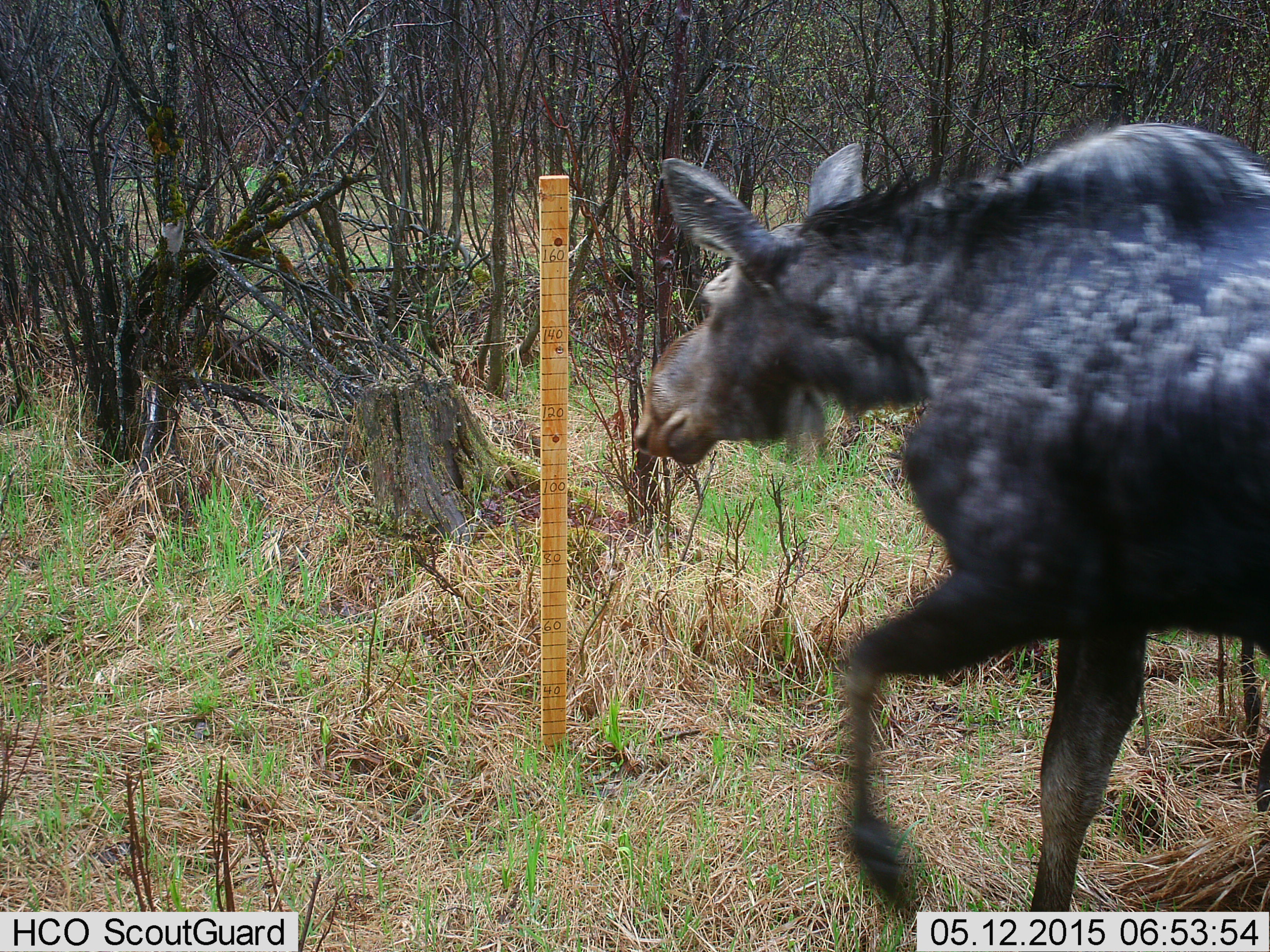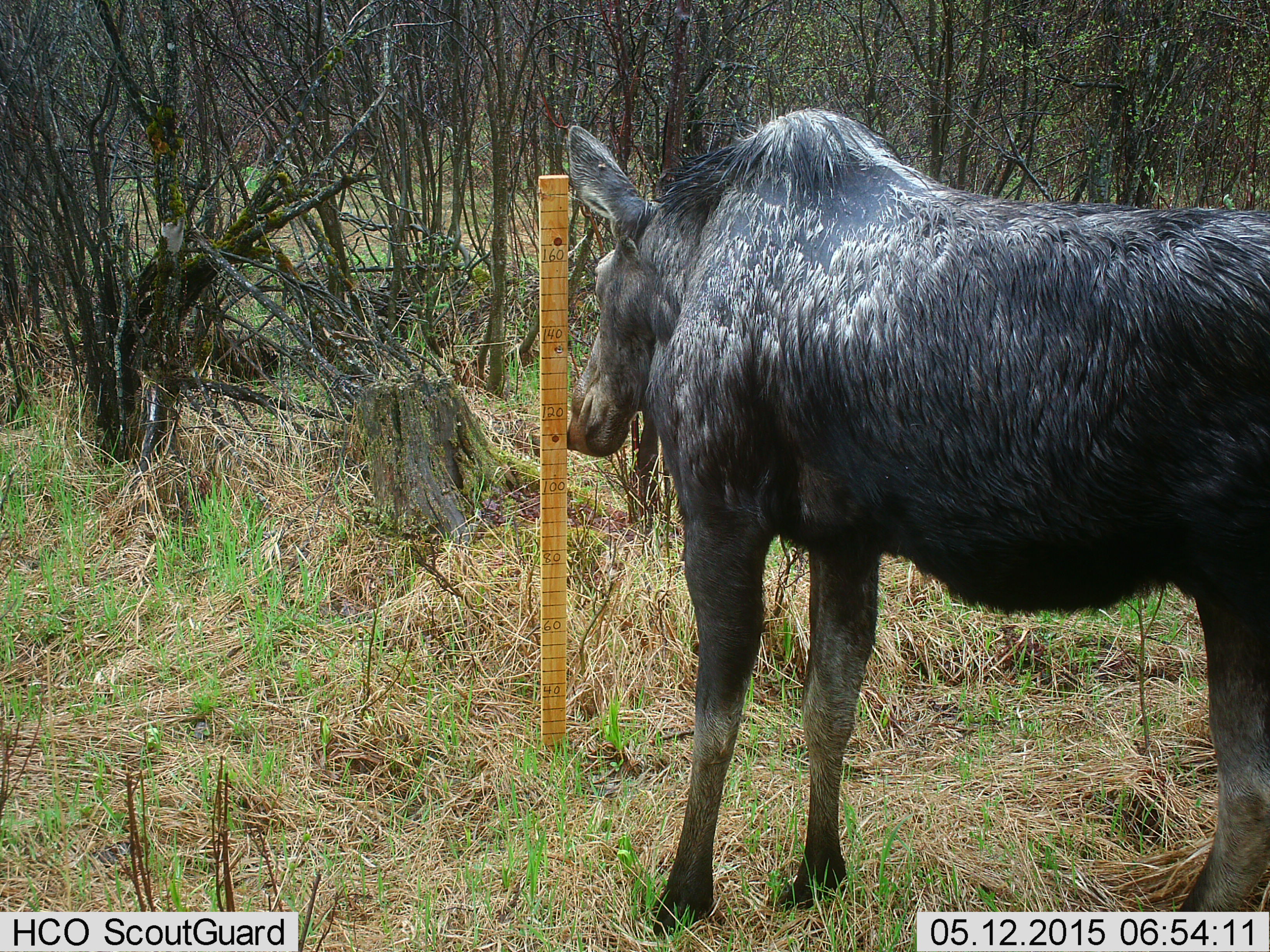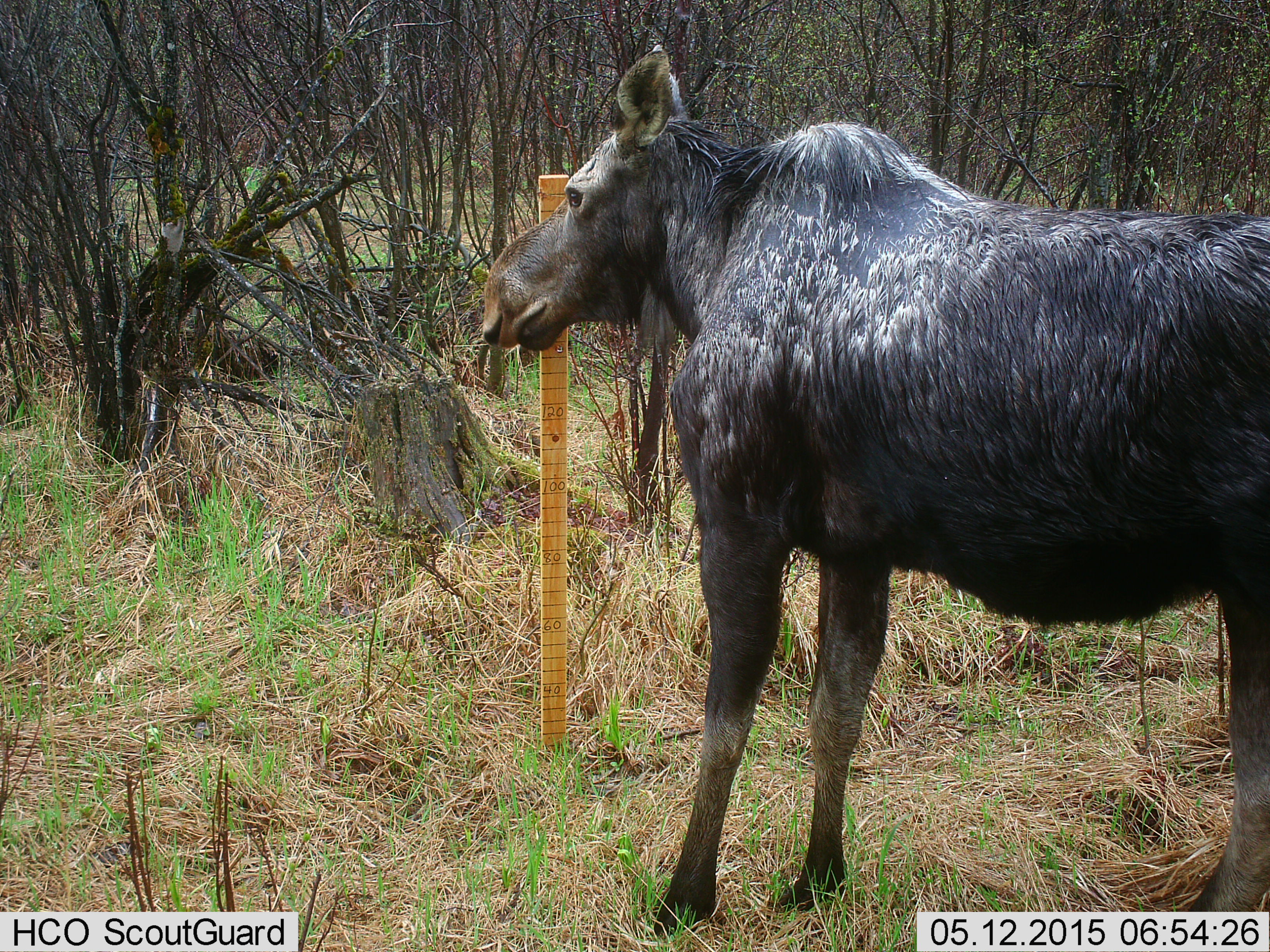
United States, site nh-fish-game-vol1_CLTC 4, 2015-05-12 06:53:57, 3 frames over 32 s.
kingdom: Animalia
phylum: Chordata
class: Mammalia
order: Artiodactyla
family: Cervidae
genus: Alces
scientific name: Alces alces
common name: moose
Moose (Alces alces).